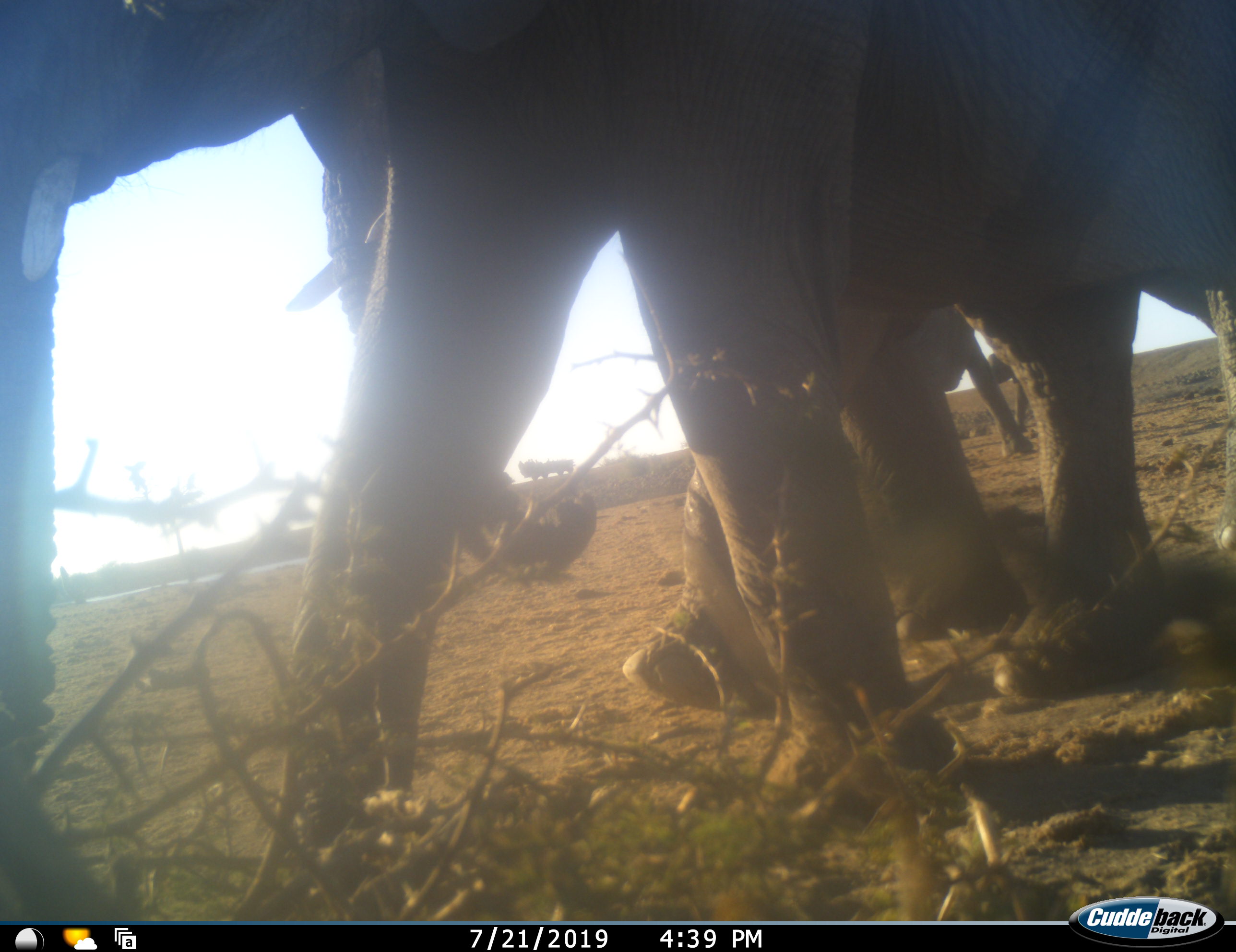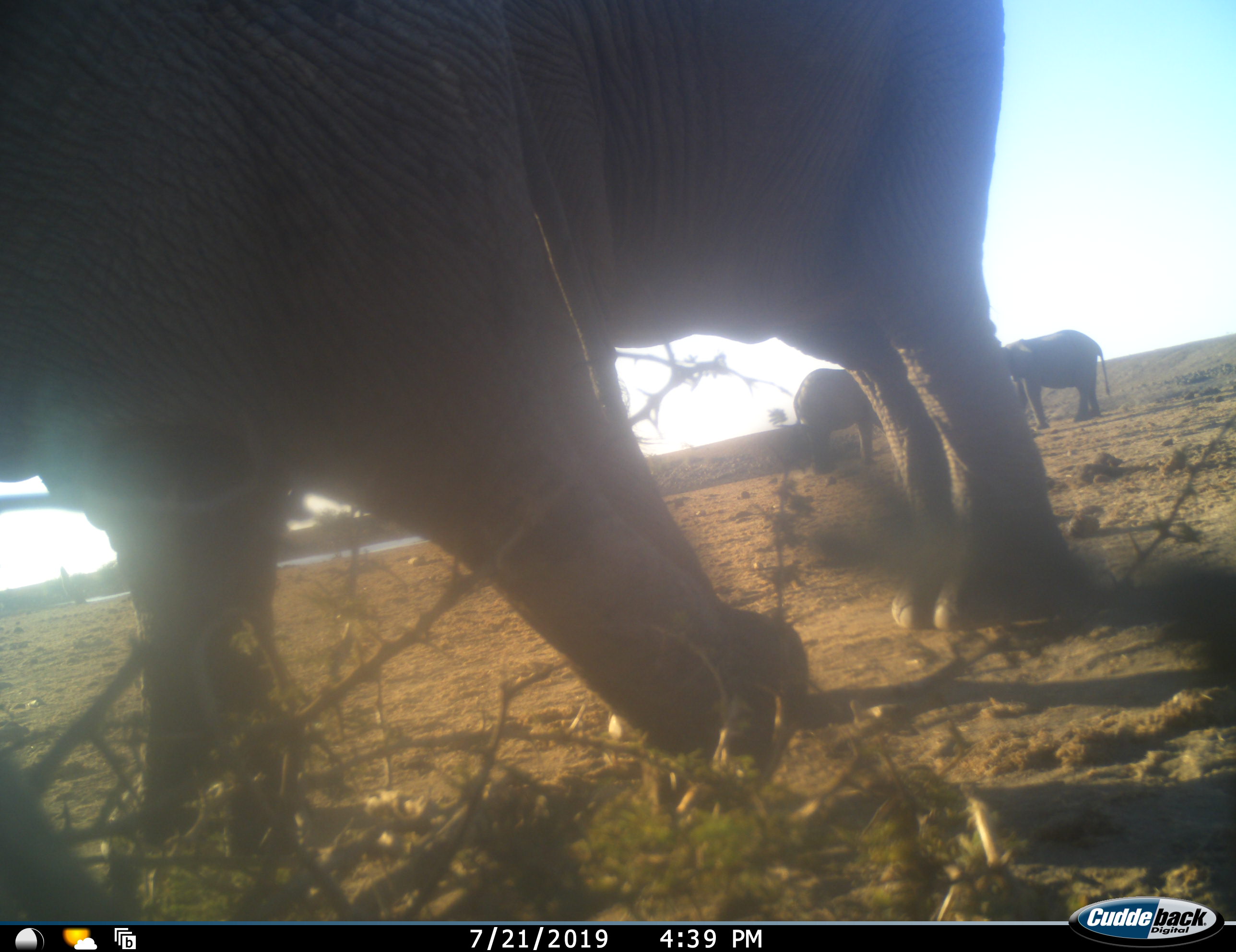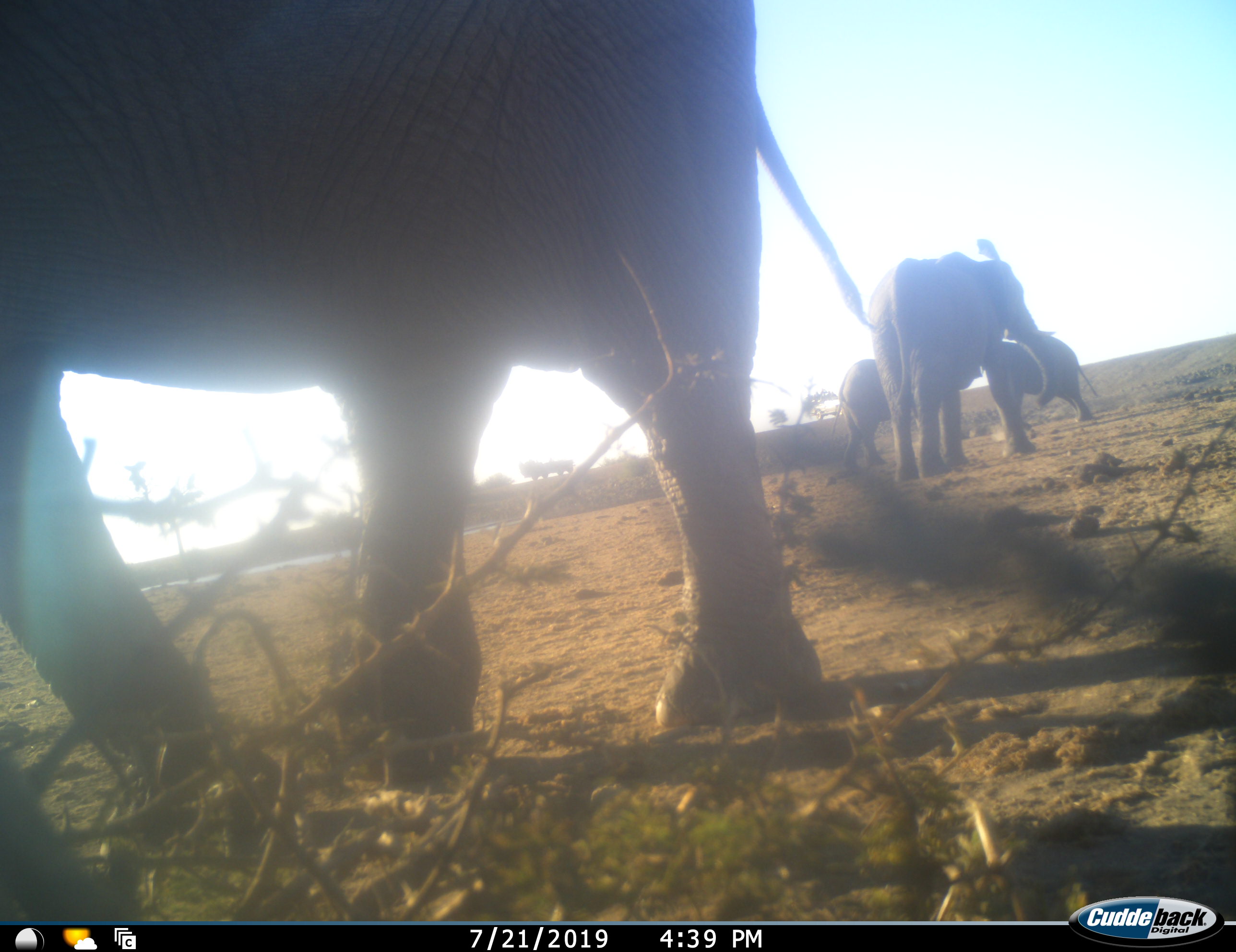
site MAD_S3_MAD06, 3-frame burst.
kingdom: Animalia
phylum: Chordata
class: Mammalia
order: Proboscidea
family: Elephantidae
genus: Loxodonta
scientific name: Loxodonta africana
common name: african bush elephant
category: elephant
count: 5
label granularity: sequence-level